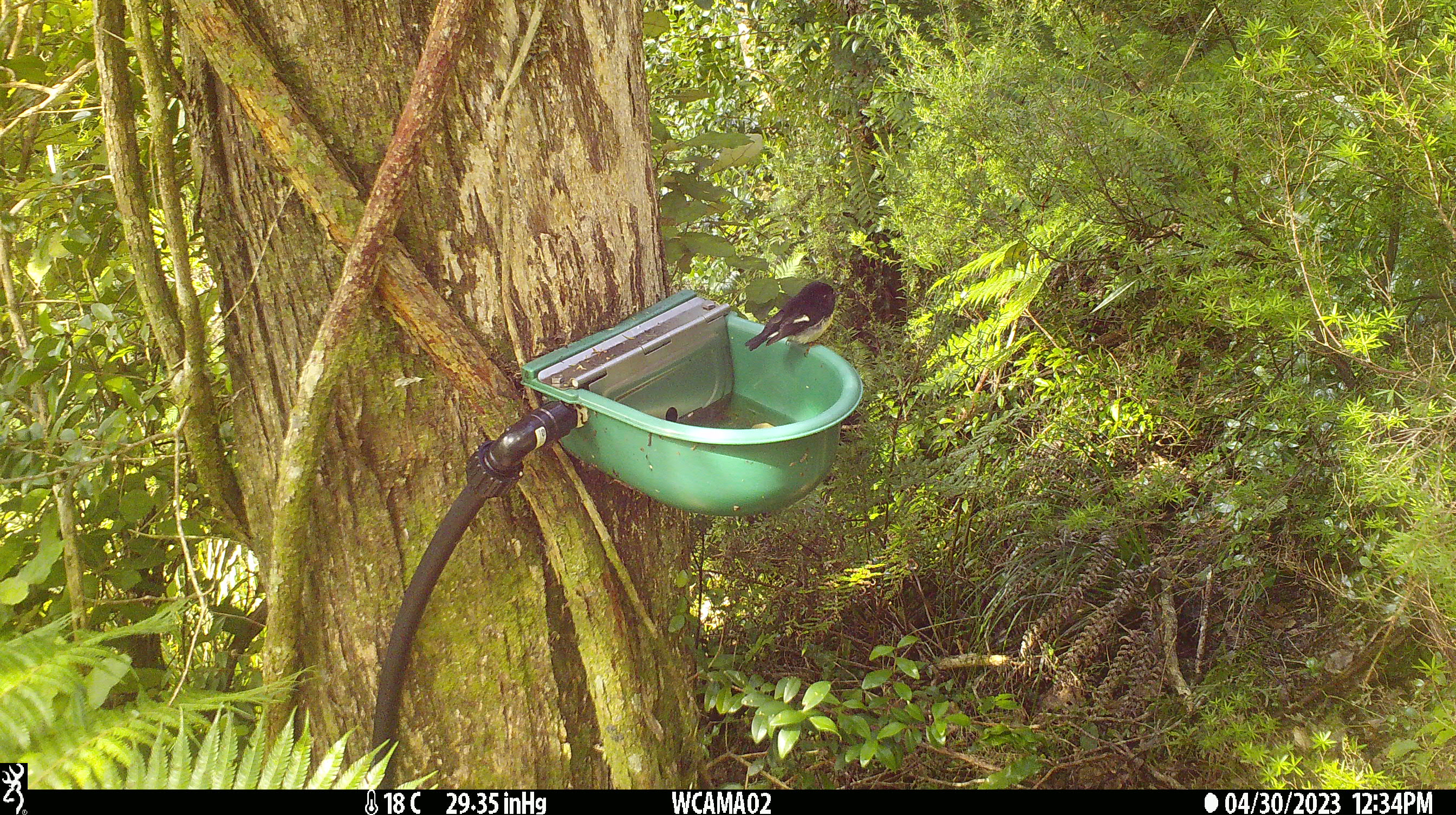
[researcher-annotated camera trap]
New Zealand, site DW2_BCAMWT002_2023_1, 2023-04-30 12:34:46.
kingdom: Animalia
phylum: Chordata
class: Aves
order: Passeriformes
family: Petroicidae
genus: Petroica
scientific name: Petroica macrocephala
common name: tomtit